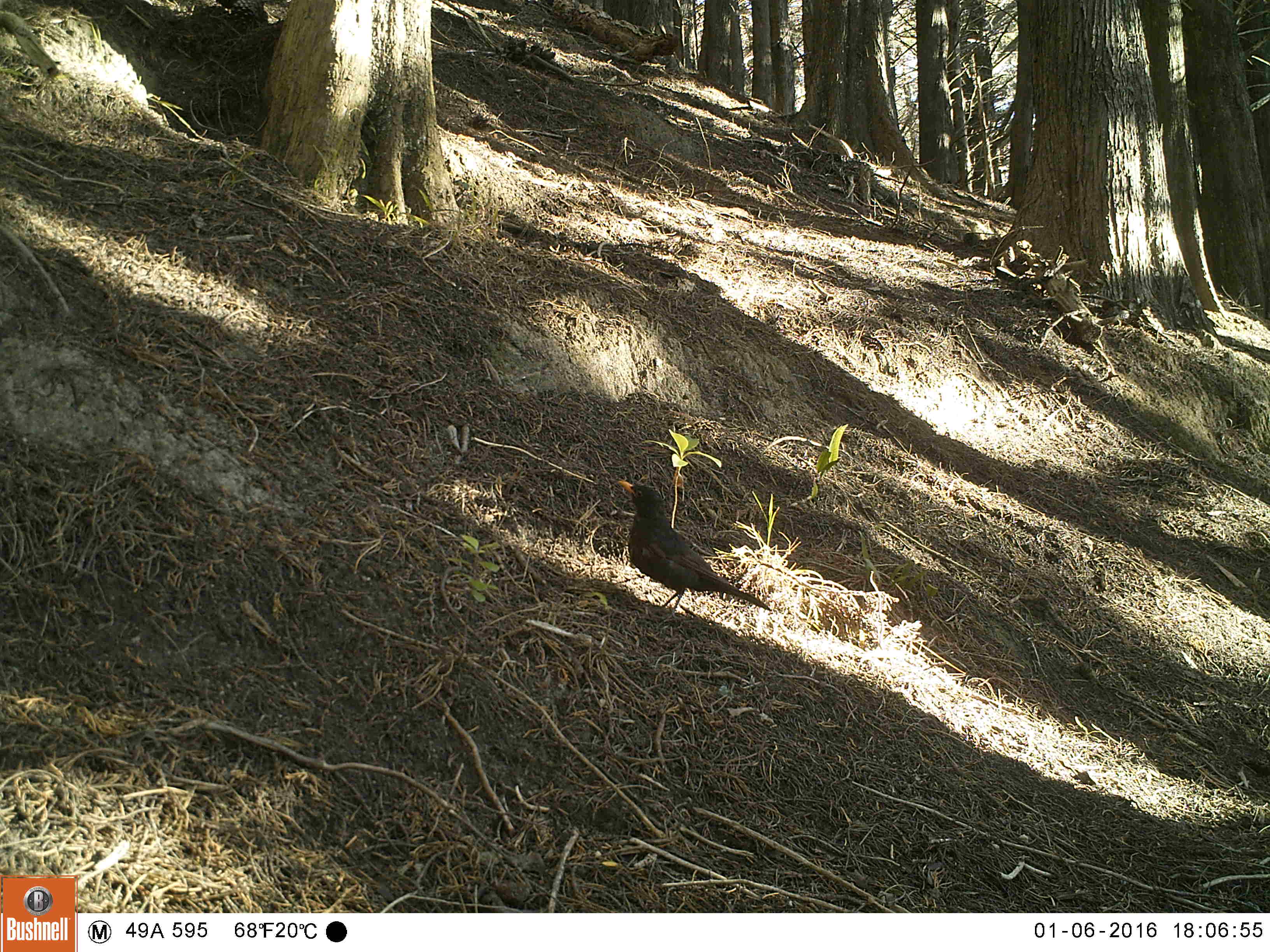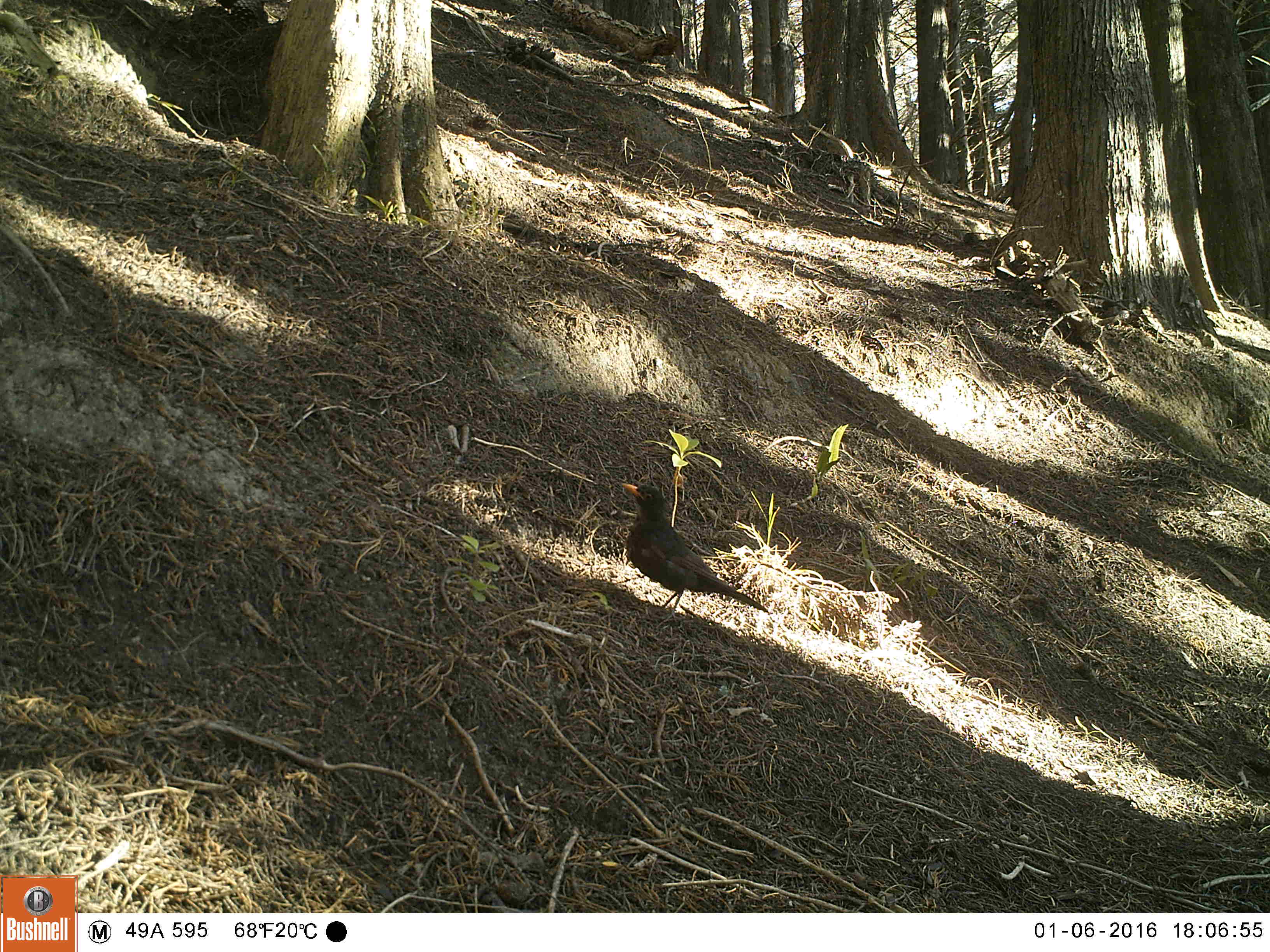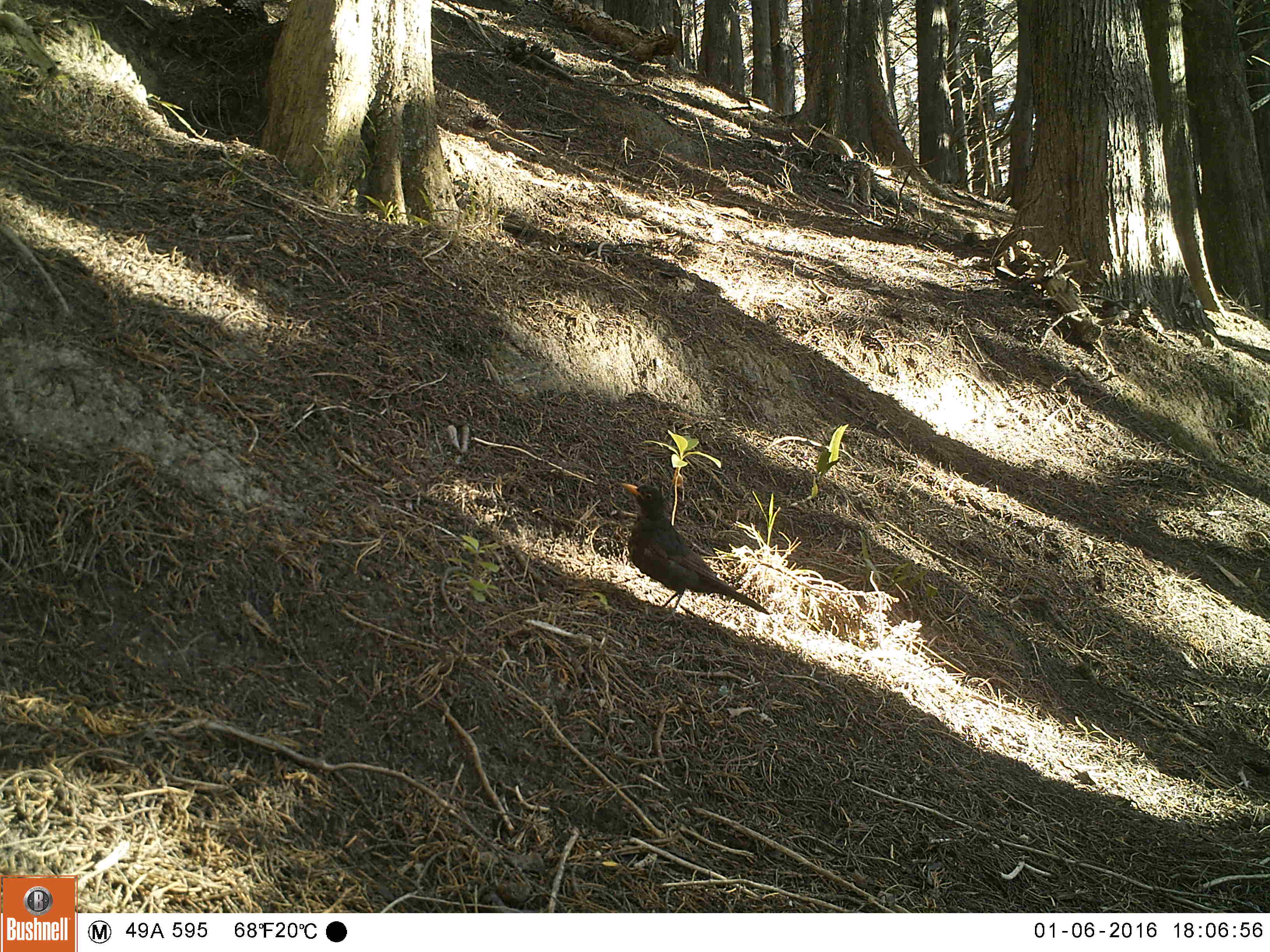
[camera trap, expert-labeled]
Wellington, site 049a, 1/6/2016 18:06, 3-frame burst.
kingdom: Animalia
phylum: Chordata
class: Aves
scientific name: Aves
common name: bird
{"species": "bird (Aves)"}